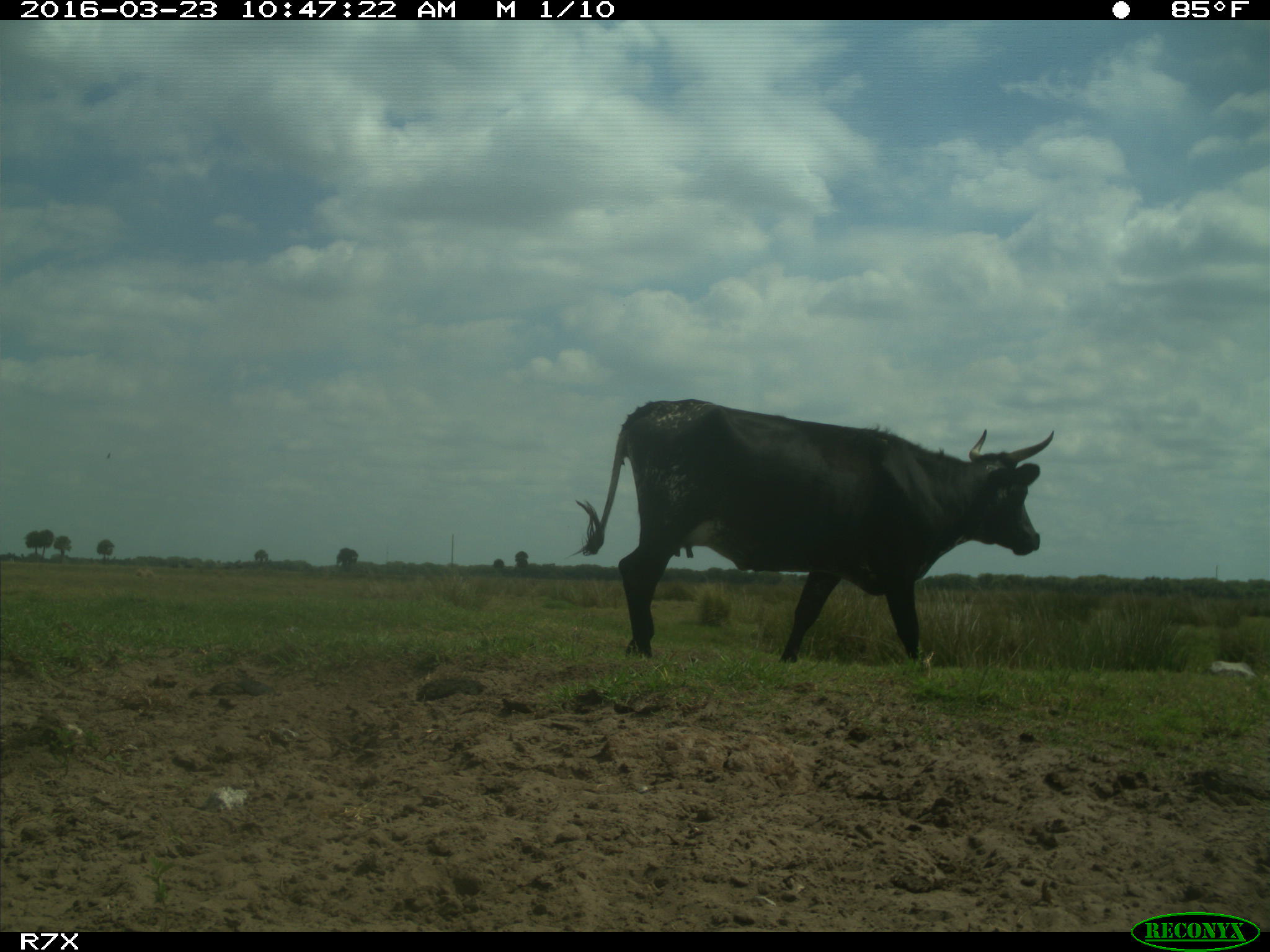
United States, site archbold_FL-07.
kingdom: Animalia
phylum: Chordata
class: Mammalia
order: Artiodactyla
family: Bovidae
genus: Bos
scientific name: Bos taurus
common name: domestic cow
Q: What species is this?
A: Bos taurus (domestic cow).